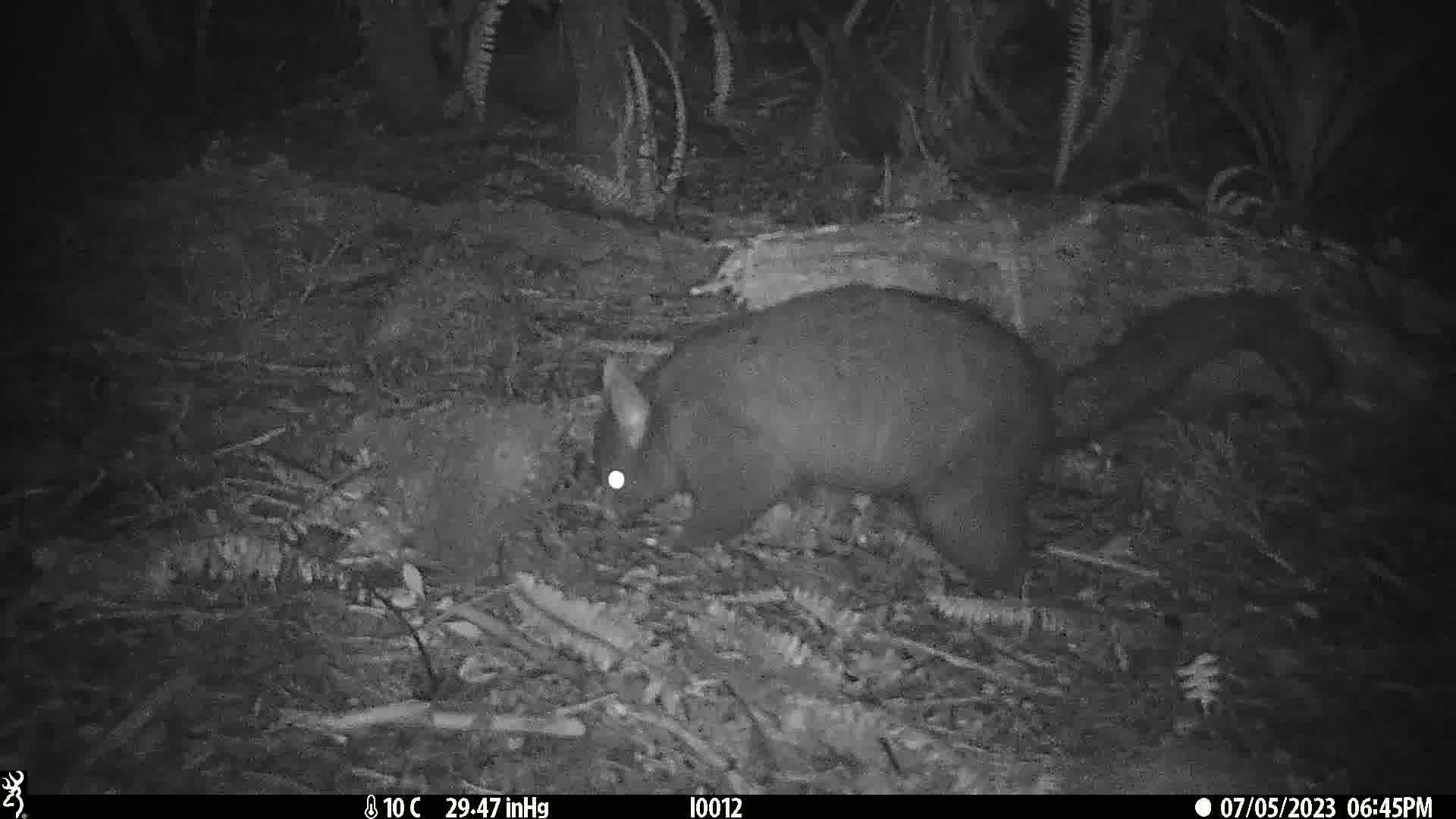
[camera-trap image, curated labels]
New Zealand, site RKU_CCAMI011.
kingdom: Animalia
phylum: Chordata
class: Mammalia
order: Diprotodontia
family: Phalangeridae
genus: Trichosurus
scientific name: Trichosurus vulpecula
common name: common brushtail possum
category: possum